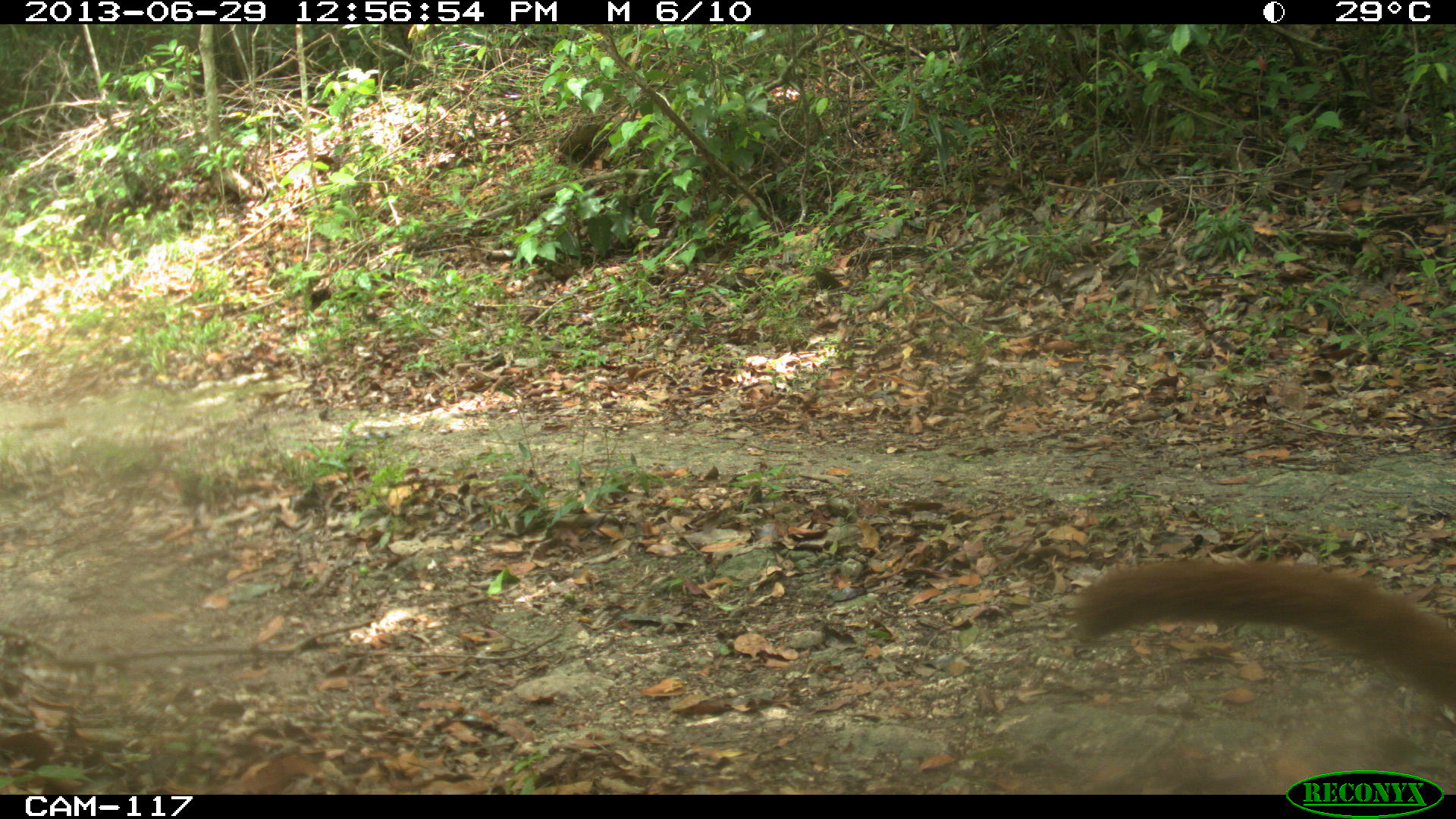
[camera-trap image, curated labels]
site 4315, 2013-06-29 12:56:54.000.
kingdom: Animalia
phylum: Chordata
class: Mammalia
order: Carnivora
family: Procyonidae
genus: Nasua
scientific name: Nasua narica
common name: white-nosed coati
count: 4